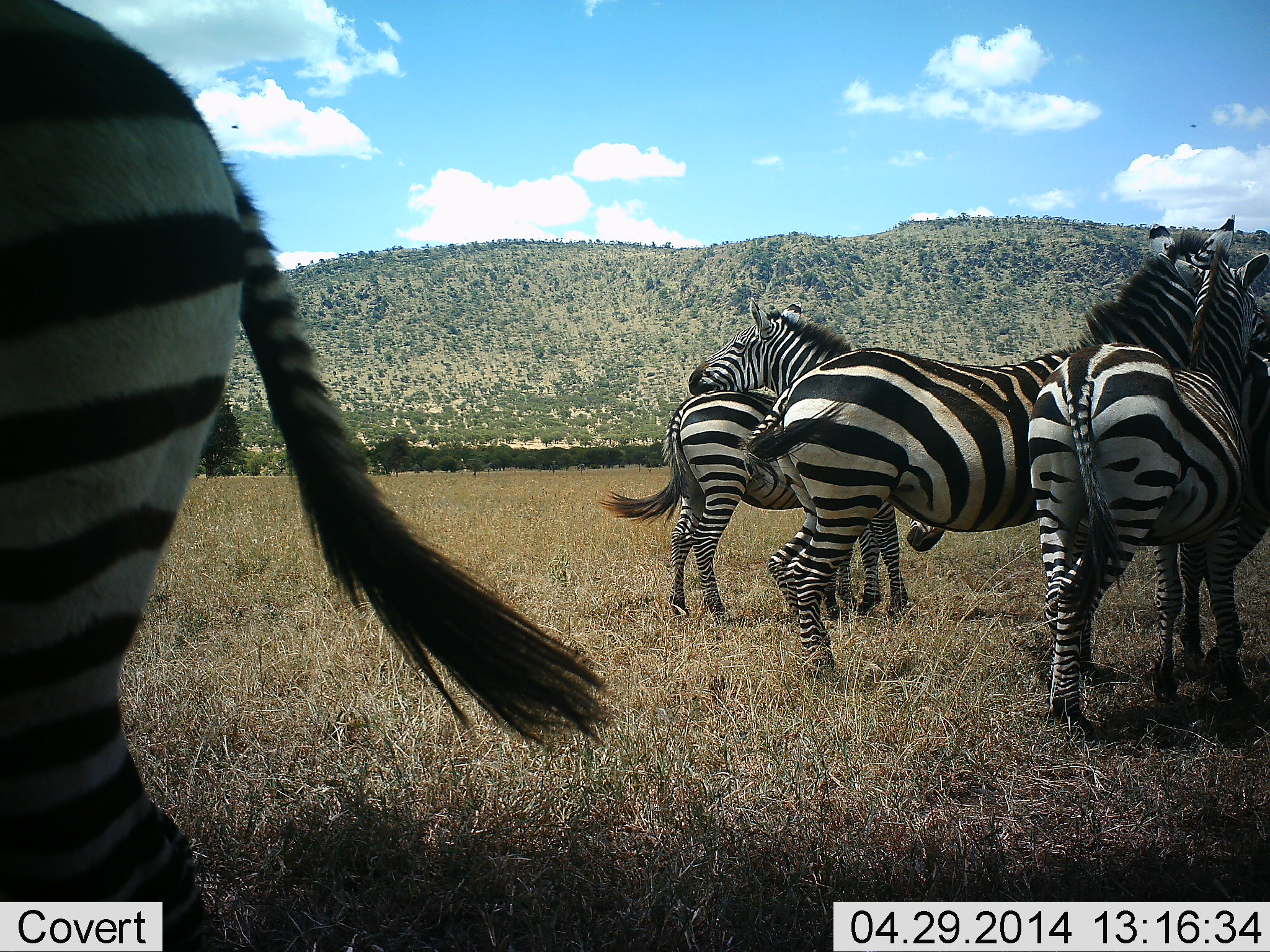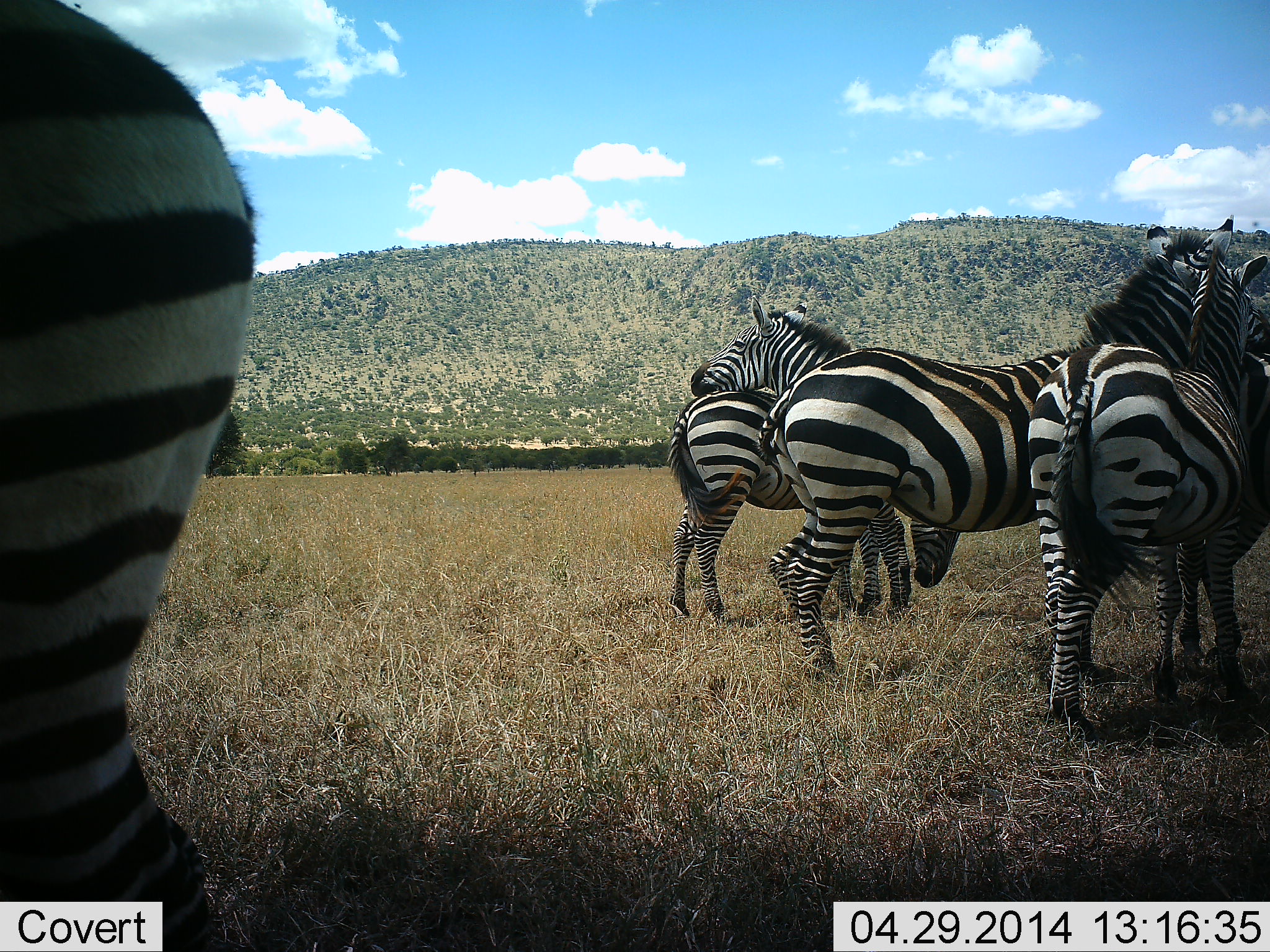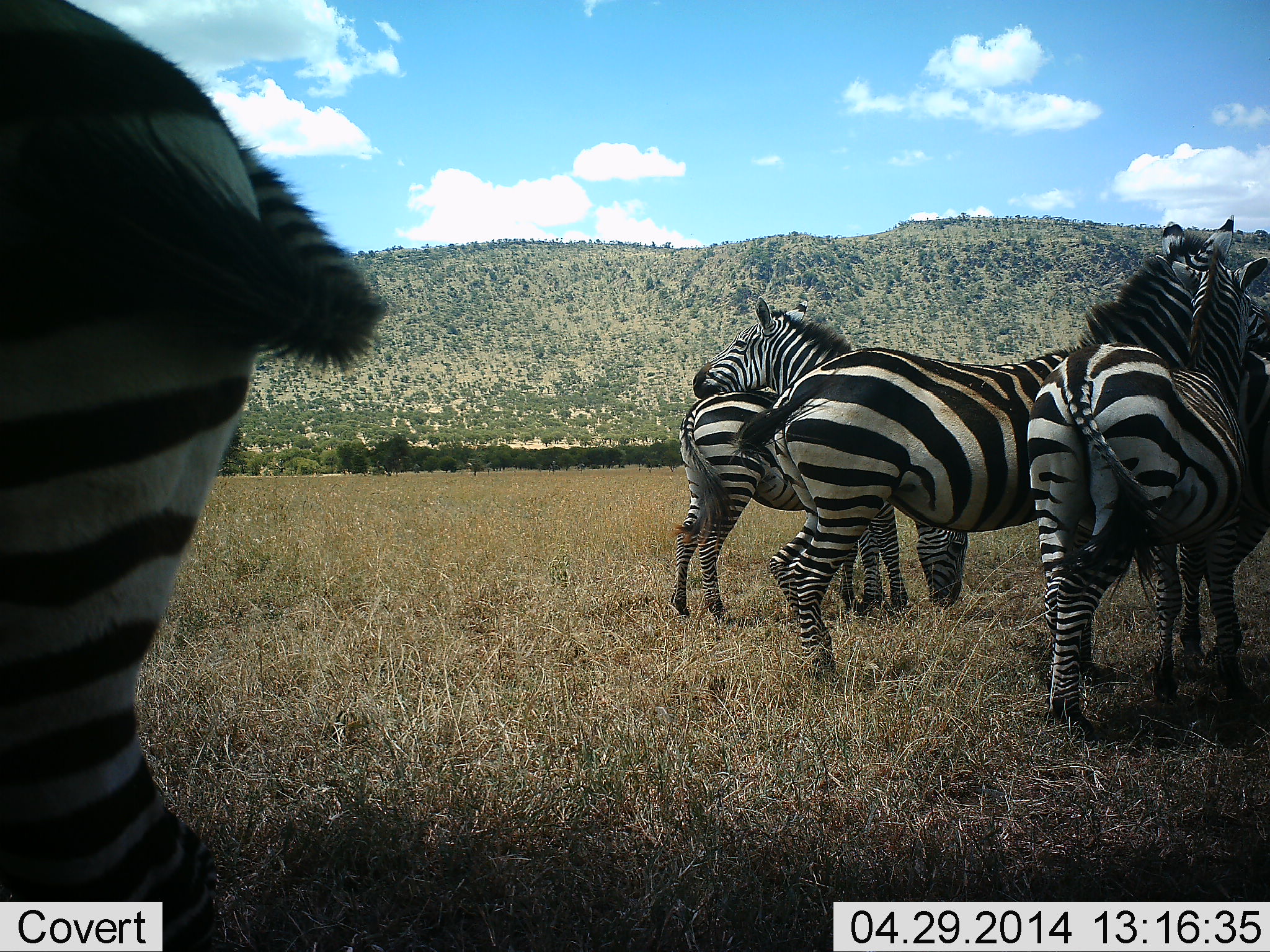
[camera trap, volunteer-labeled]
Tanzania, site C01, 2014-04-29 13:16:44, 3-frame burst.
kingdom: Animalia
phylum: Chordata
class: Mammalia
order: Perissodactyla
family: Equidae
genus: Equus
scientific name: Equus quagga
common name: plains zebra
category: zebra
Zebra (plains zebra) (Equus quagga), count 6. Behavior (volunteer vote fractions): standing 91%, resting 0%, moving 0%, interacting 55%. Young present (vote fraction): 0%. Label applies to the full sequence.